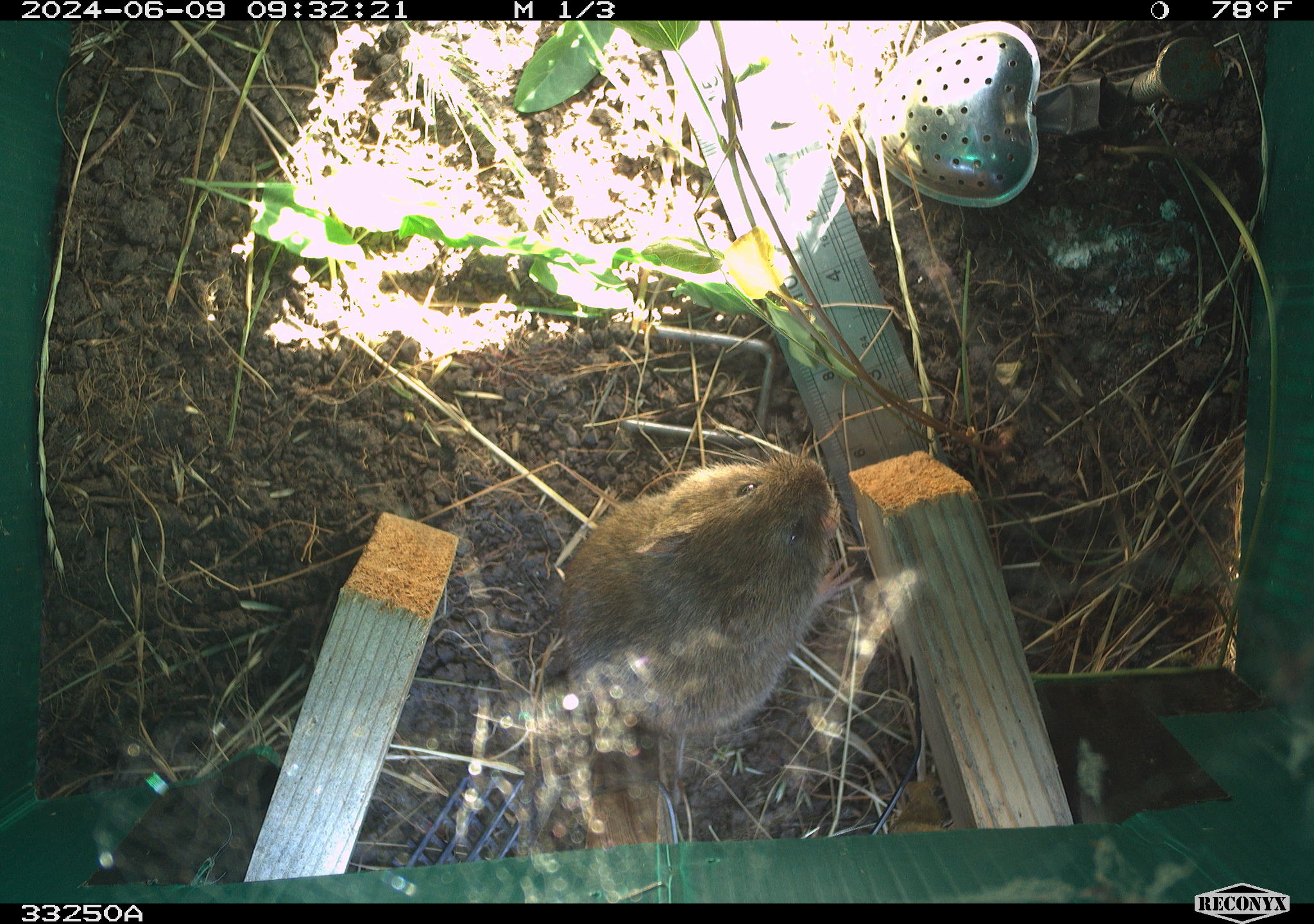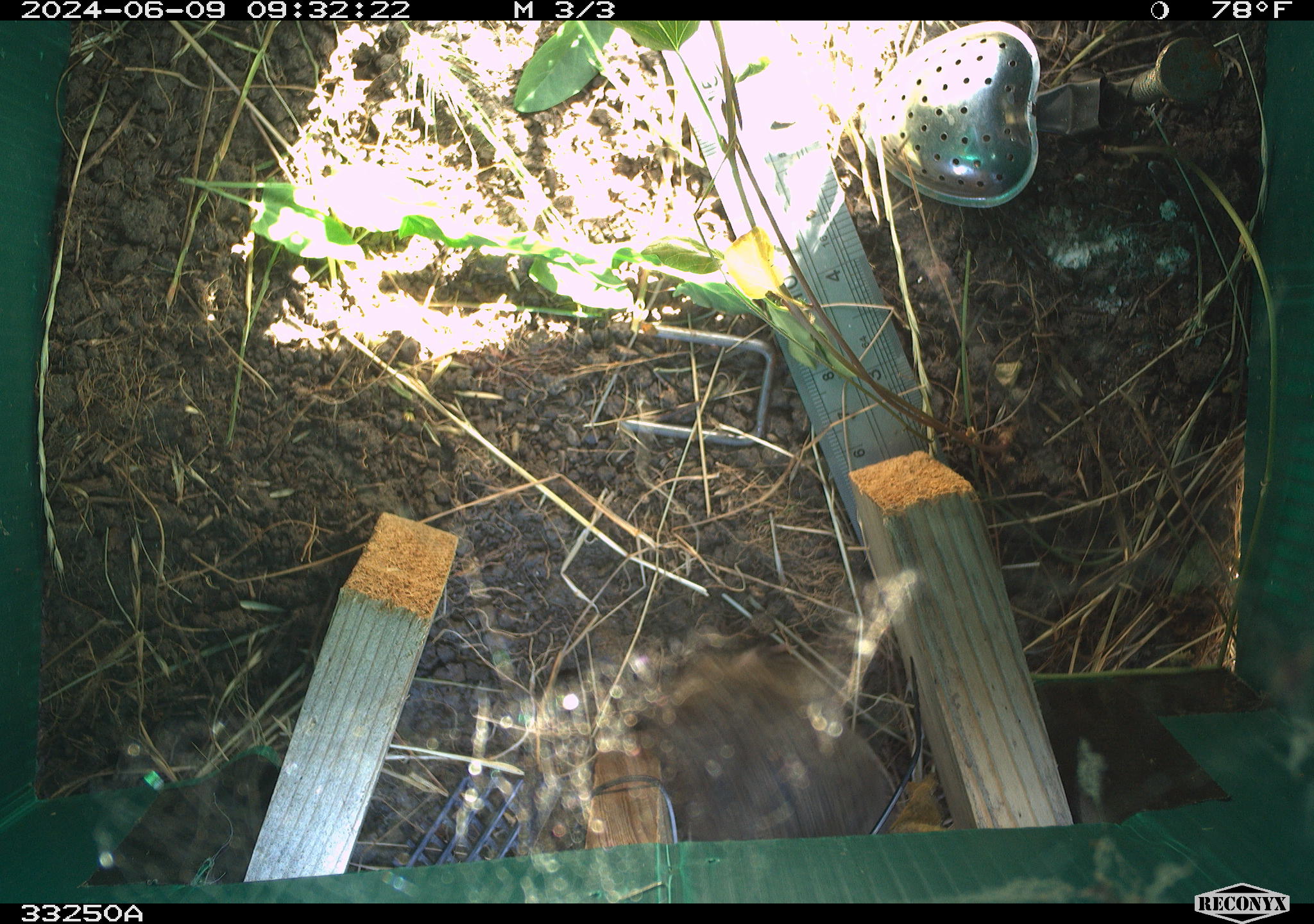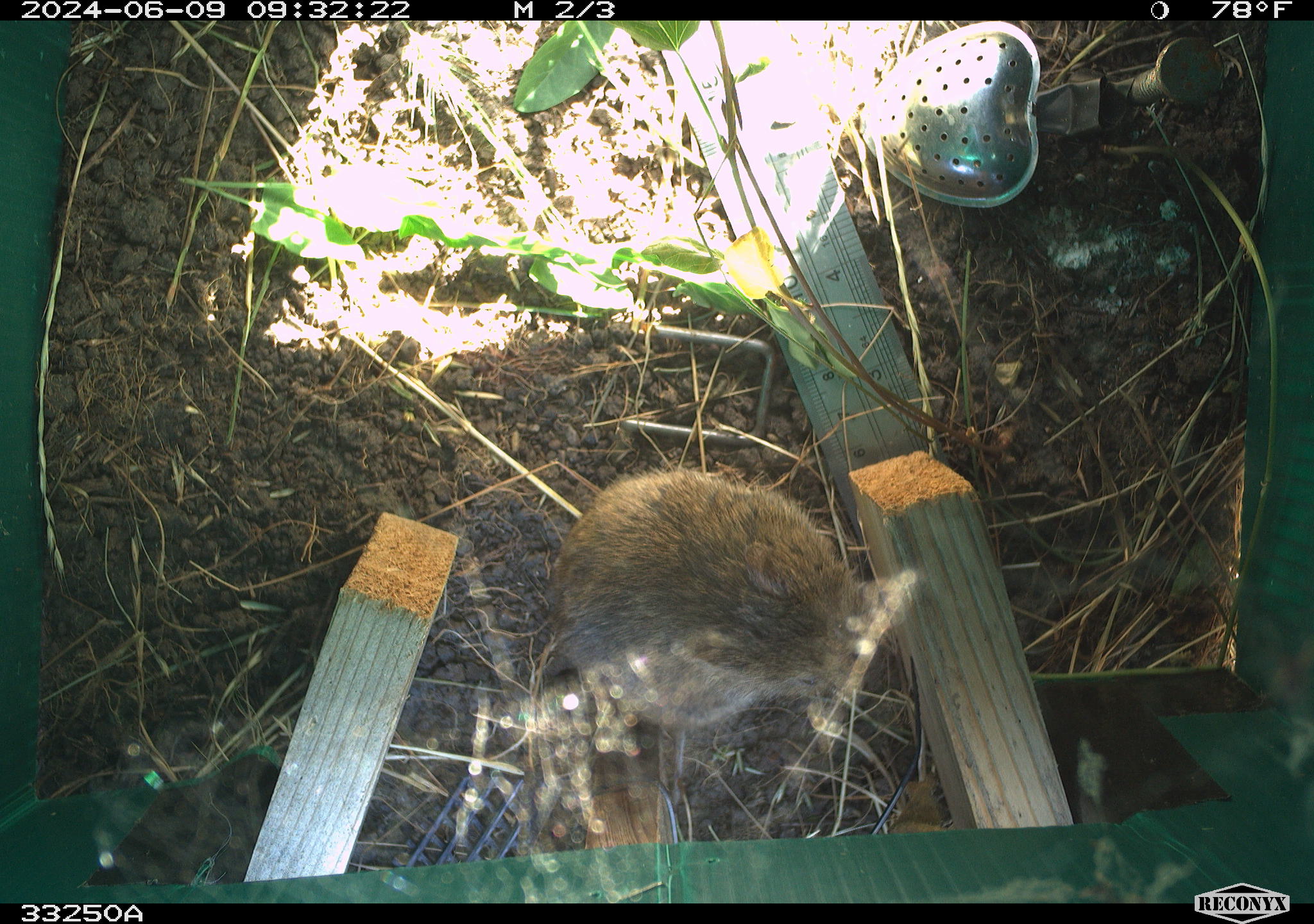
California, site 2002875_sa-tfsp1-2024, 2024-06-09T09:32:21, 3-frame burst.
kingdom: Animalia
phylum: Chordata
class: Mammalia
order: Rodentia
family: Cricetidae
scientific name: Arvicolinae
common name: voles, lemmings, and muskrats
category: arvicolinae subfamily